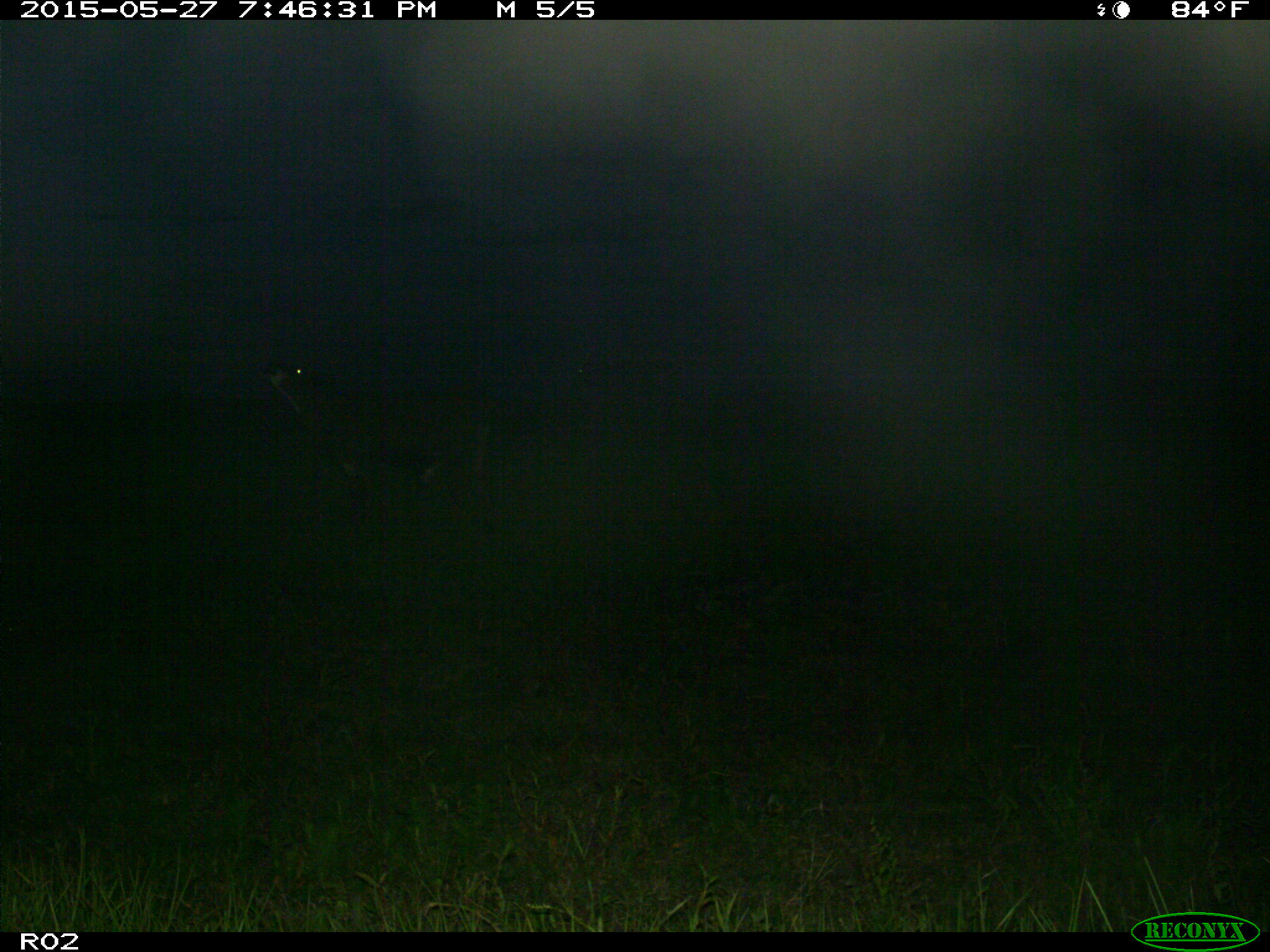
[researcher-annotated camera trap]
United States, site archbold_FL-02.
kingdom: Animalia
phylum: Chordata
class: Mammalia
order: Artiodactyla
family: Bovidae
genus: Bos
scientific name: Bos taurus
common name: domestic cow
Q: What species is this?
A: Bos taurus (domestic cow).